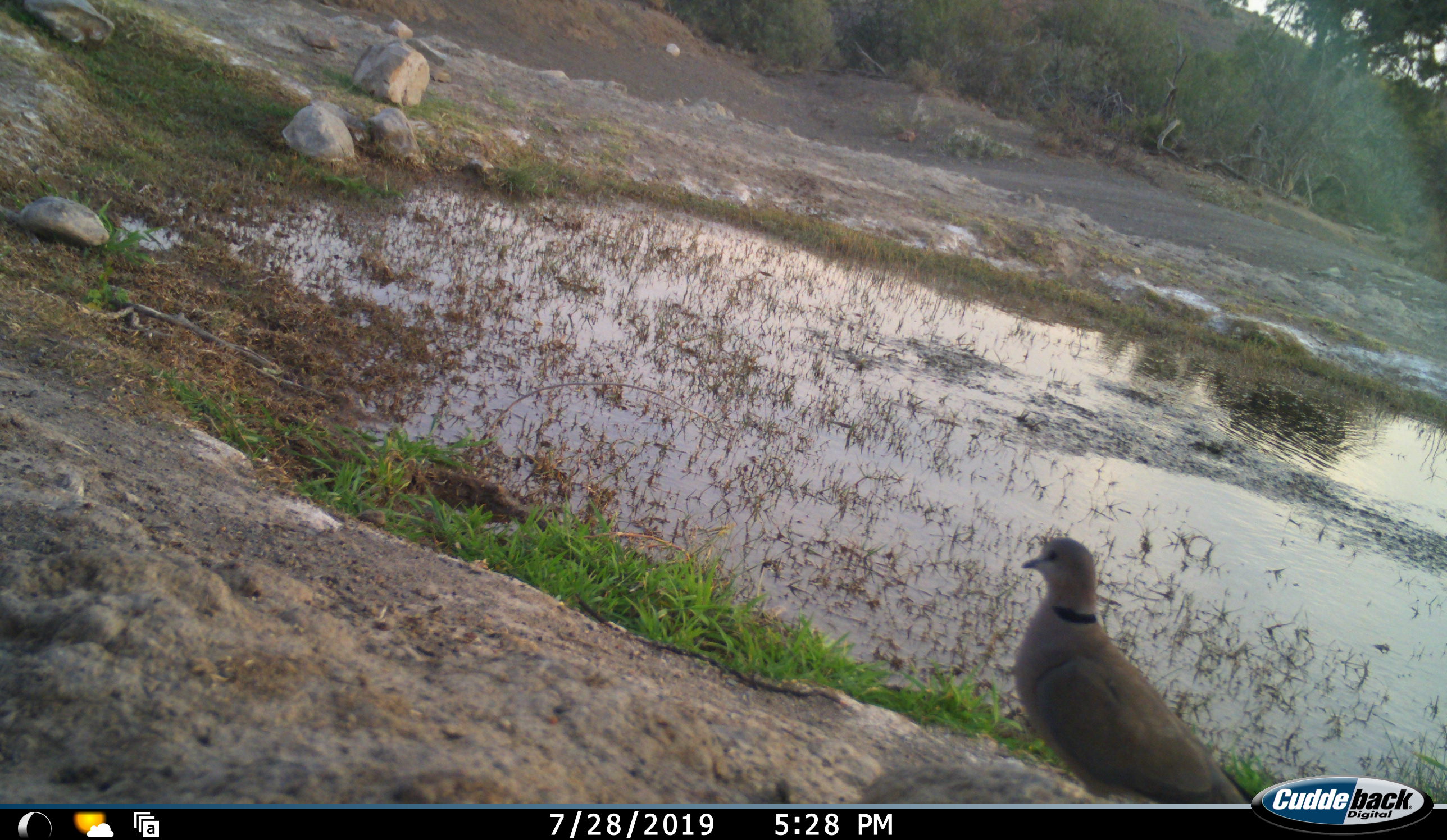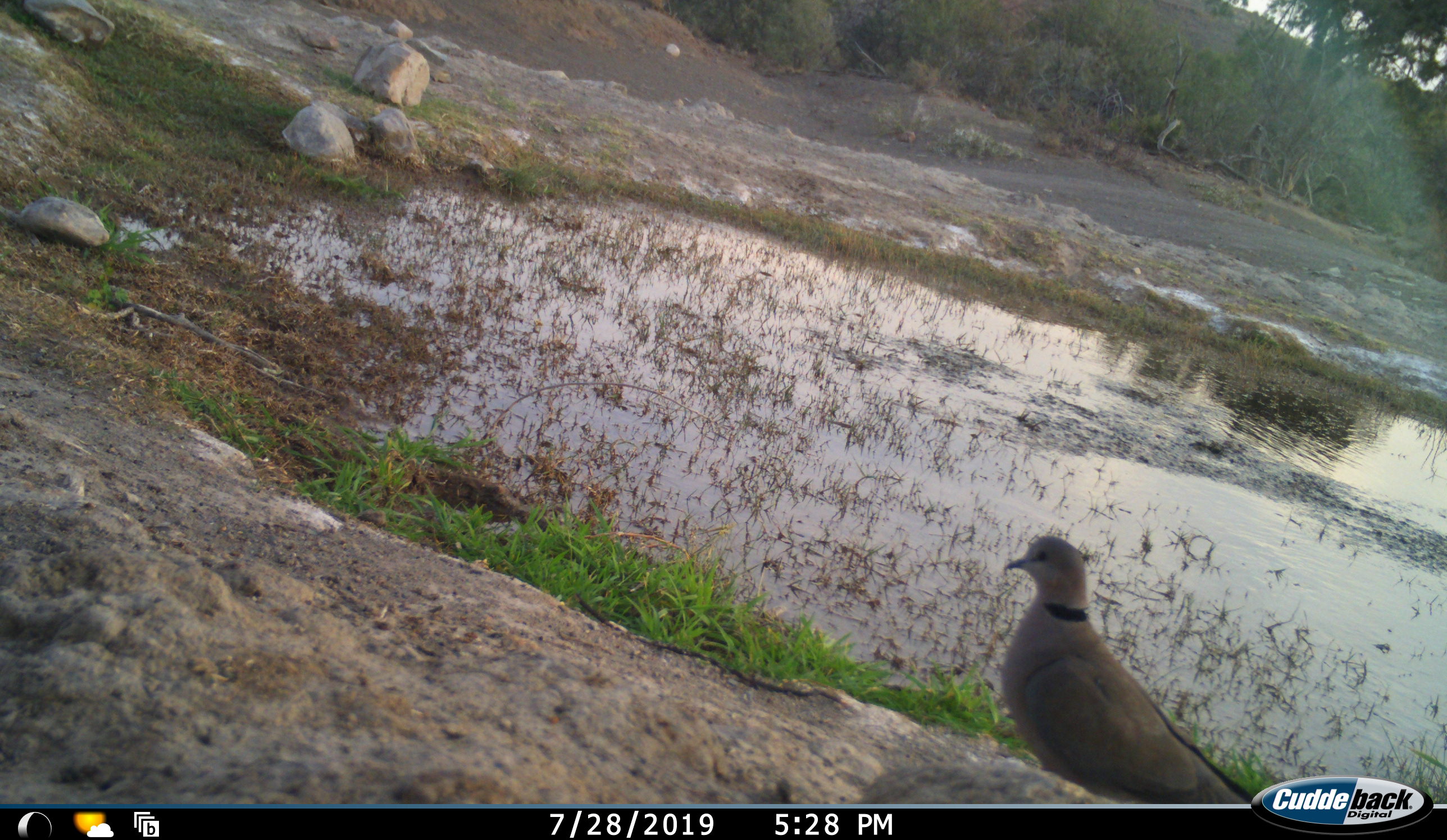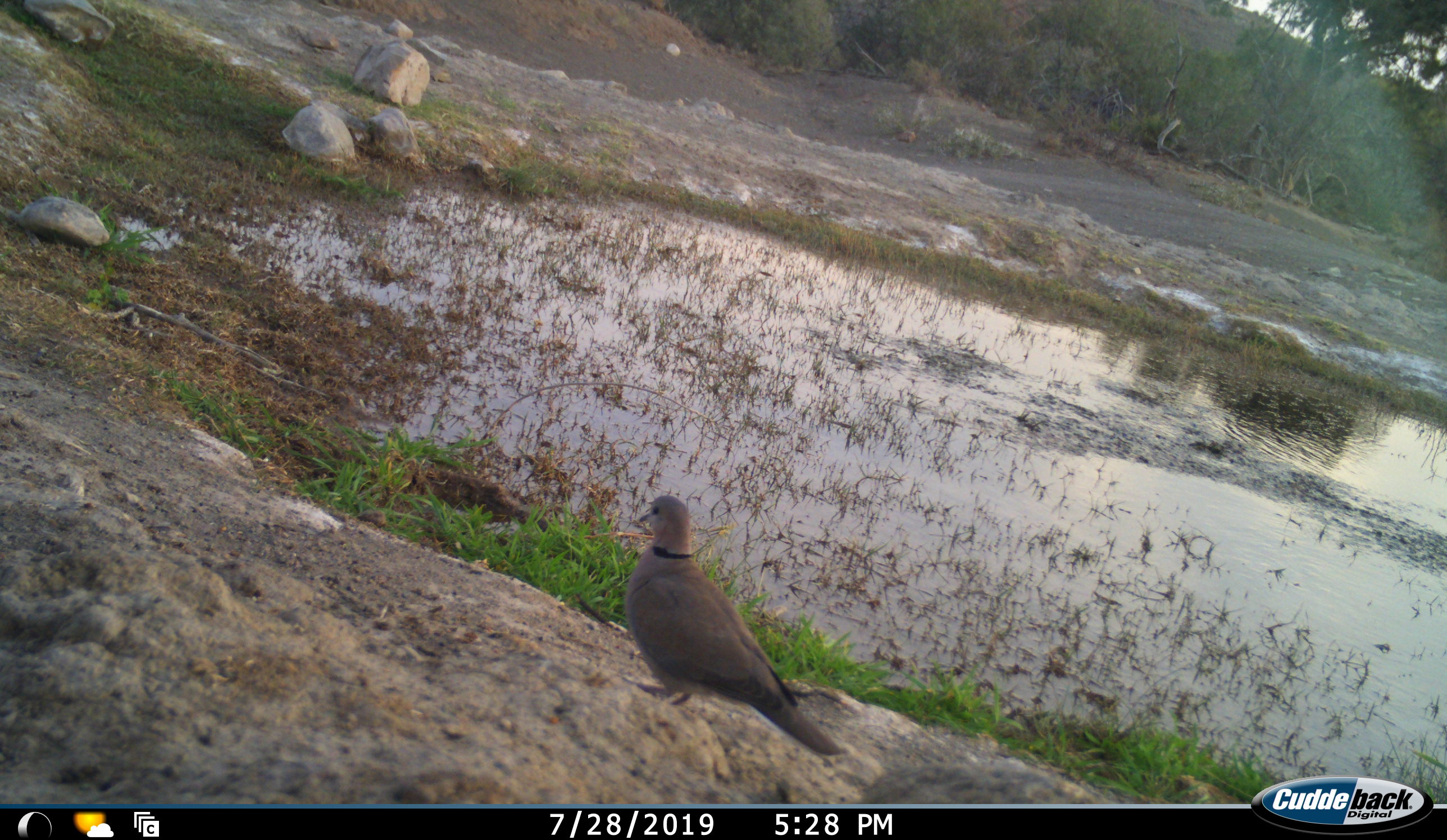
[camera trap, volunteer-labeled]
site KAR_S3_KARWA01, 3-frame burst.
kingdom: Animalia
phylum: Chordata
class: Aves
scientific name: Aves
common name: bird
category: birdother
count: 1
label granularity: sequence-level